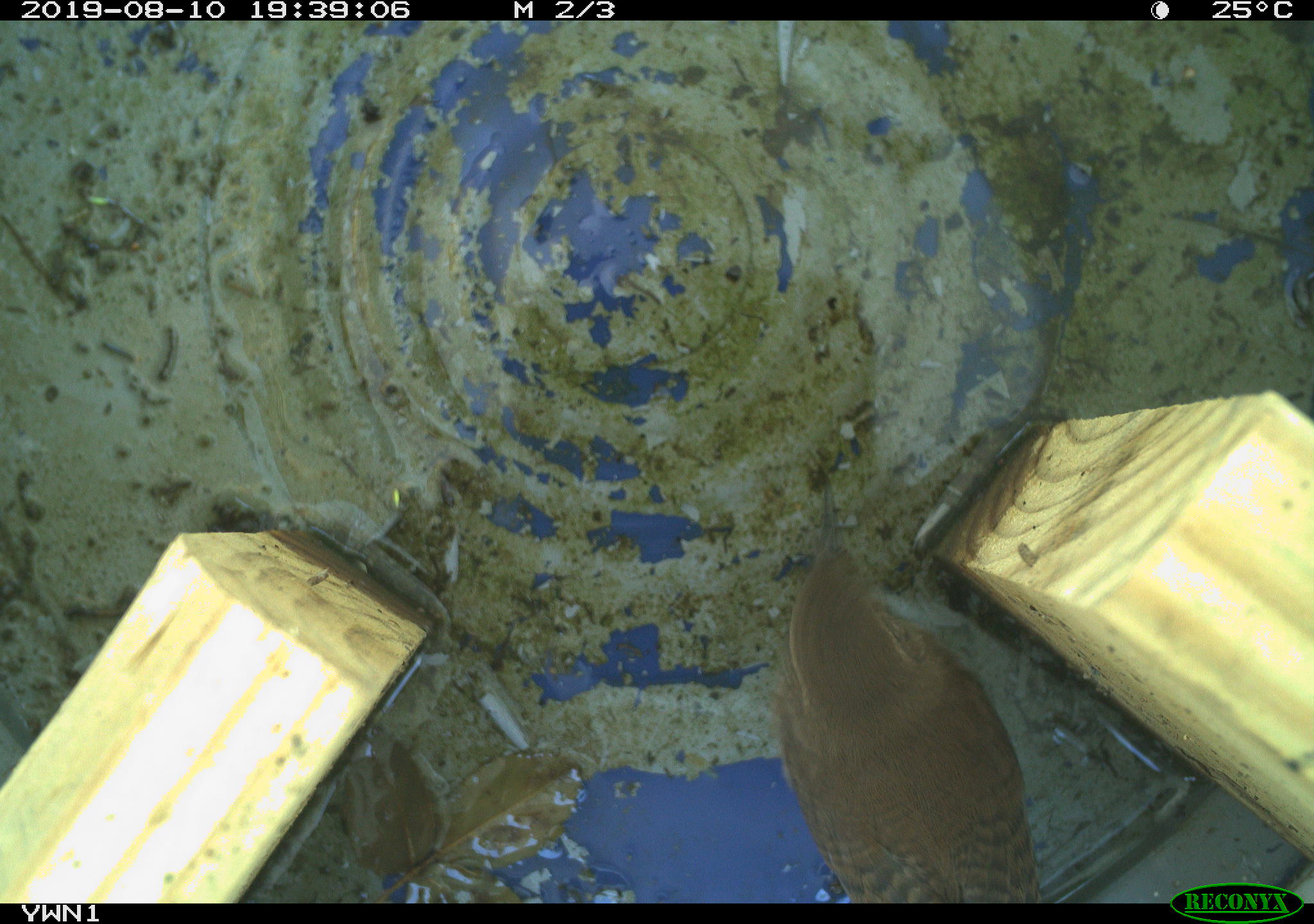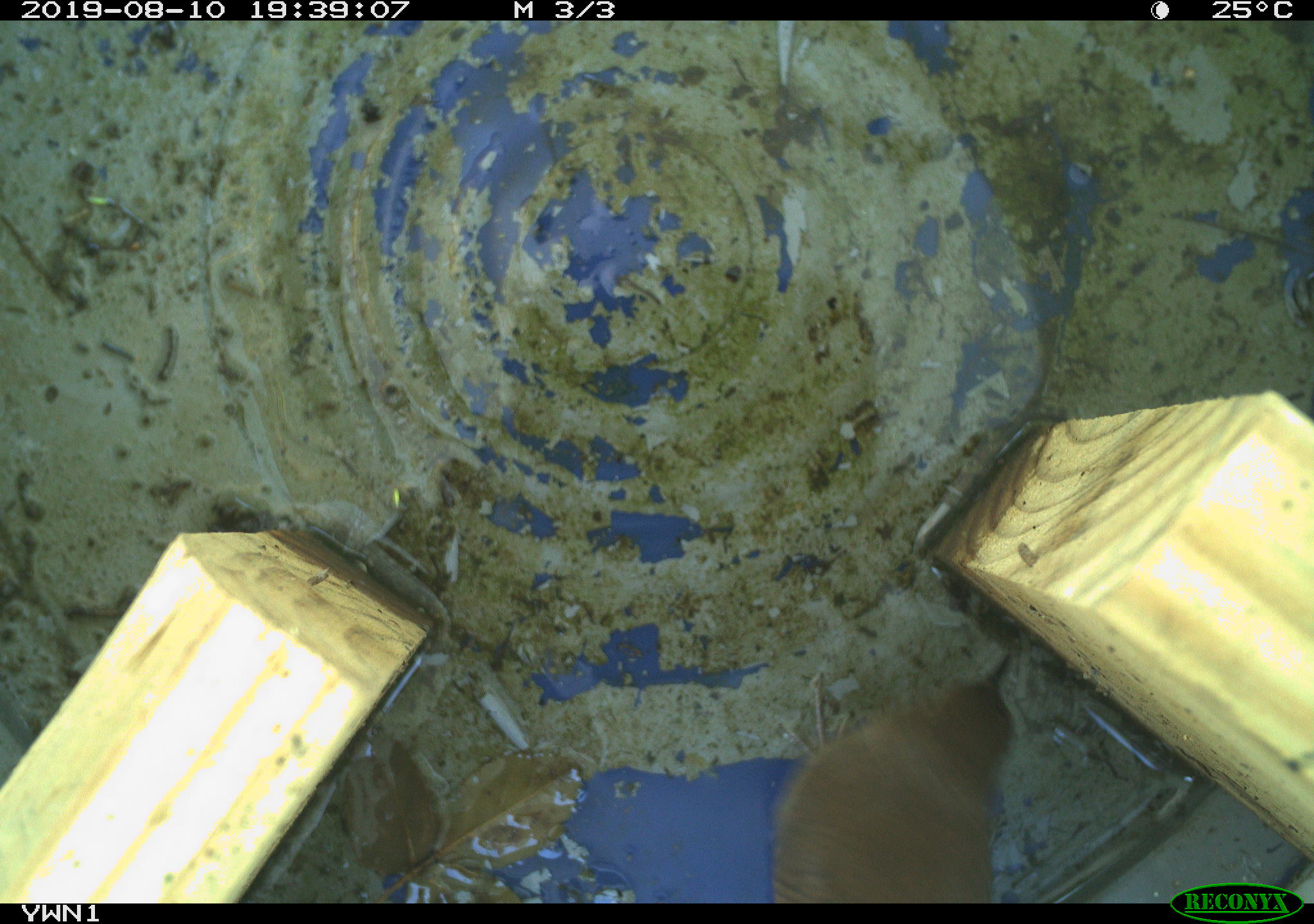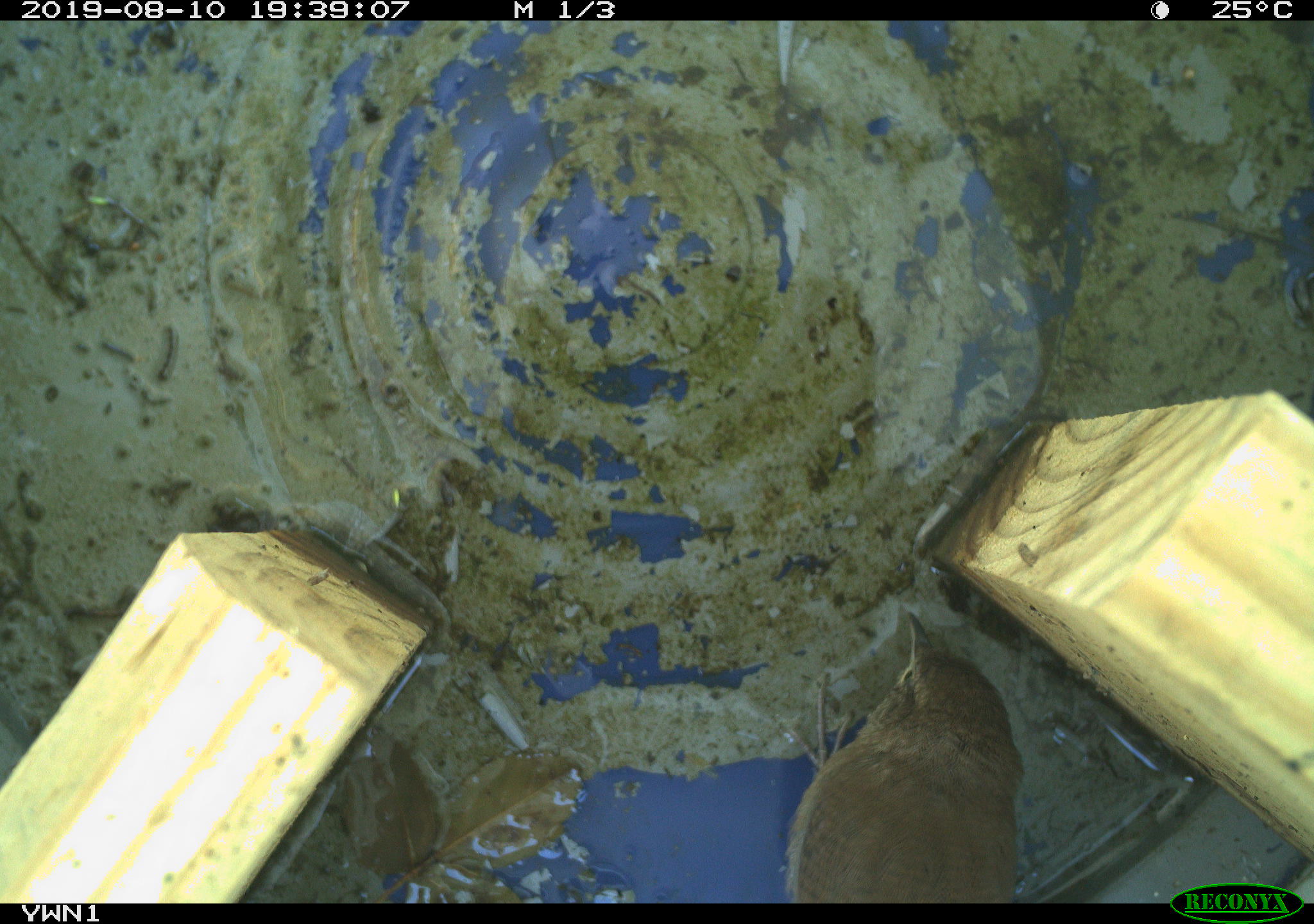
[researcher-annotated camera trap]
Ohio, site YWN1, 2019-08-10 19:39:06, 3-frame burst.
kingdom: Animalia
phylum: Chordata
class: Aves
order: Passeriformes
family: Troglodytidae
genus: Troglodytes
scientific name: Troglodytes aedon aedon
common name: northern house wren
Northern house wren (Troglodytes aedon aedon).